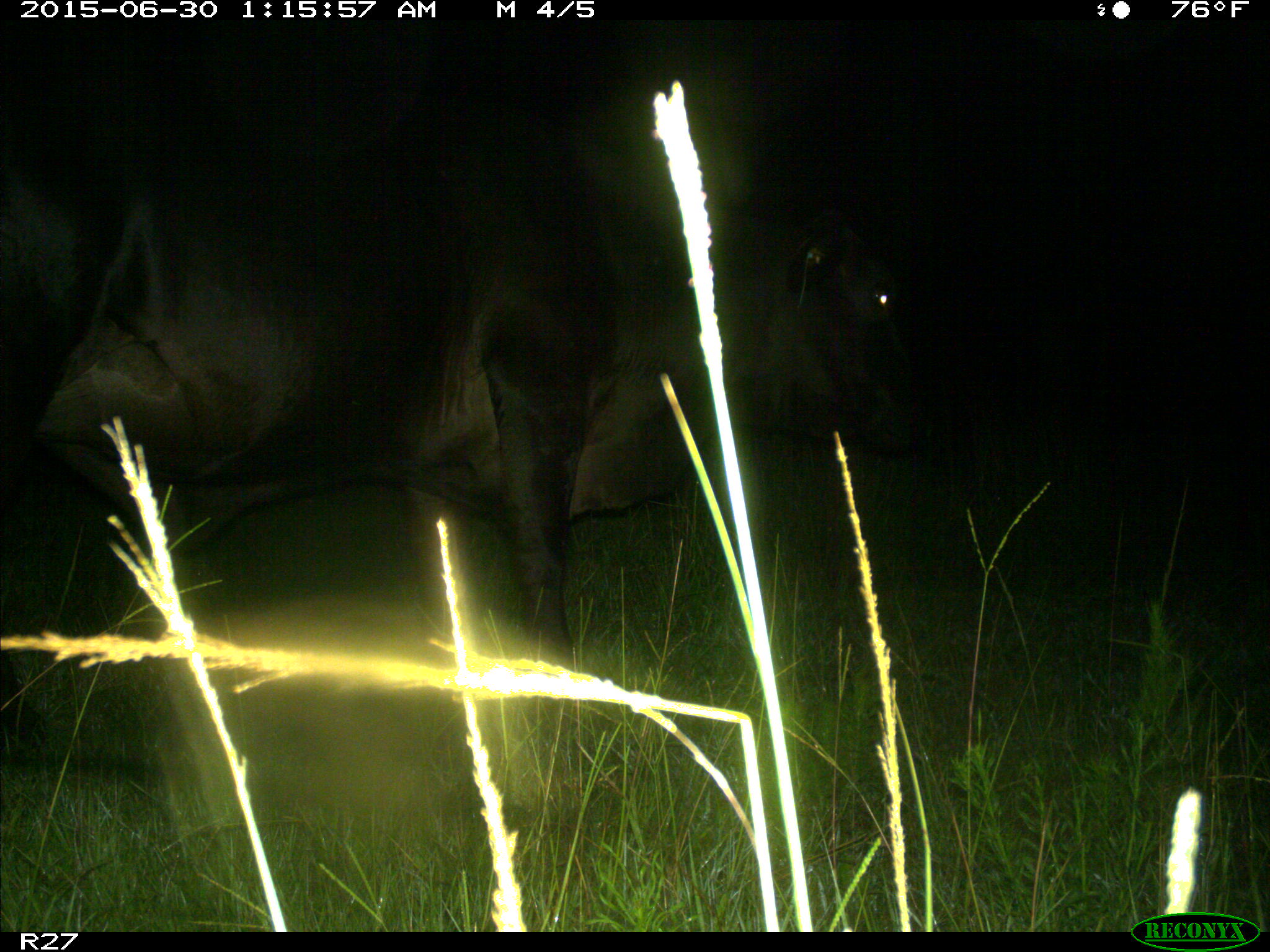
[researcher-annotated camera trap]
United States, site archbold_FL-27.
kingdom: Animalia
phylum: Chordata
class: Mammalia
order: Artiodactyla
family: Bovidae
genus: Bos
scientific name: Bos taurus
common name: domestic cow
Bos taurus (domestic cow).